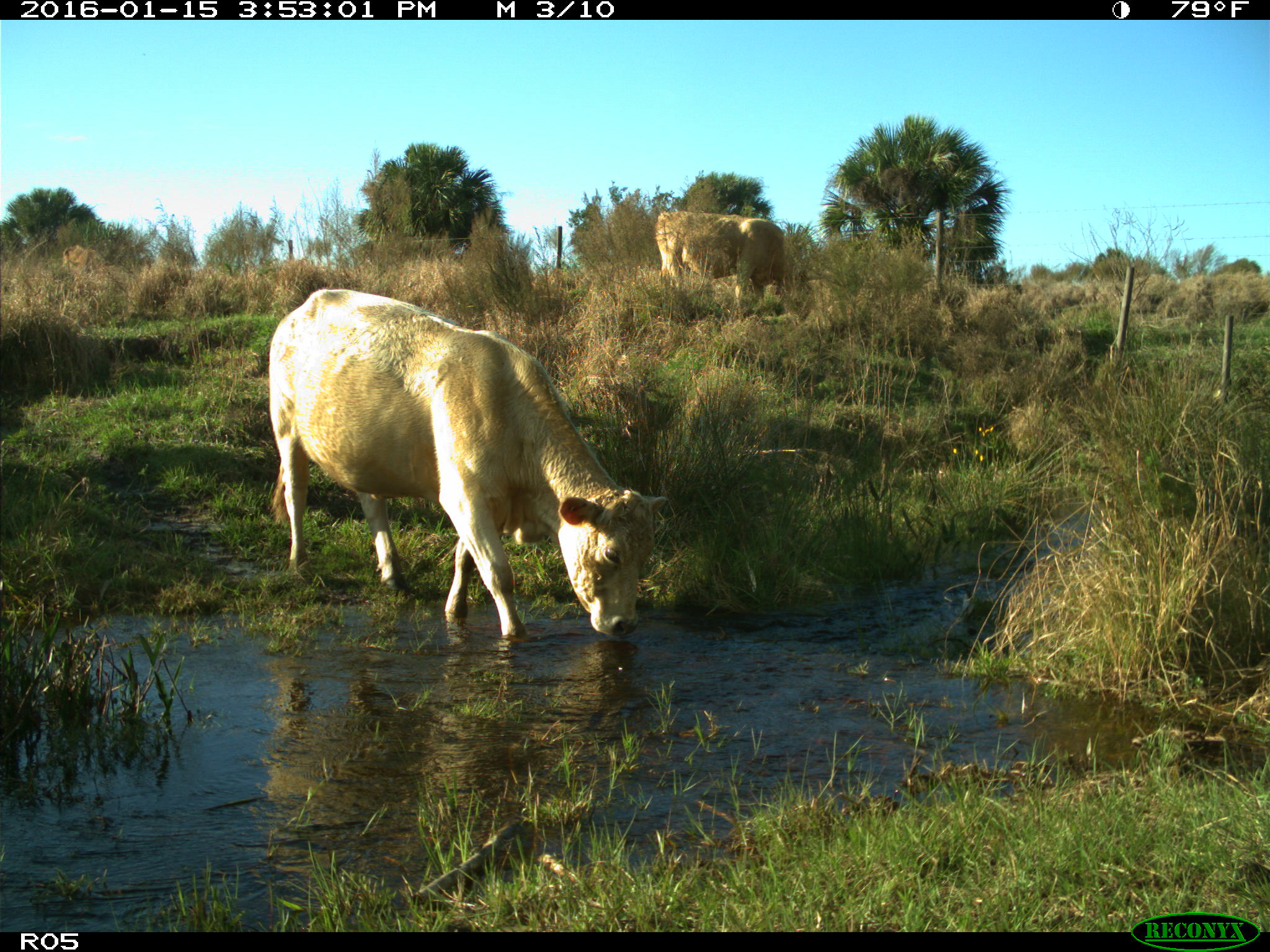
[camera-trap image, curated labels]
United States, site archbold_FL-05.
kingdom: Animalia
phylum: Chordata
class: Mammalia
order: Artiodactyla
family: Bovidae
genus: Bos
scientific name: Bos taurus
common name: domestic cow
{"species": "Bos taurus (domestic cow)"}